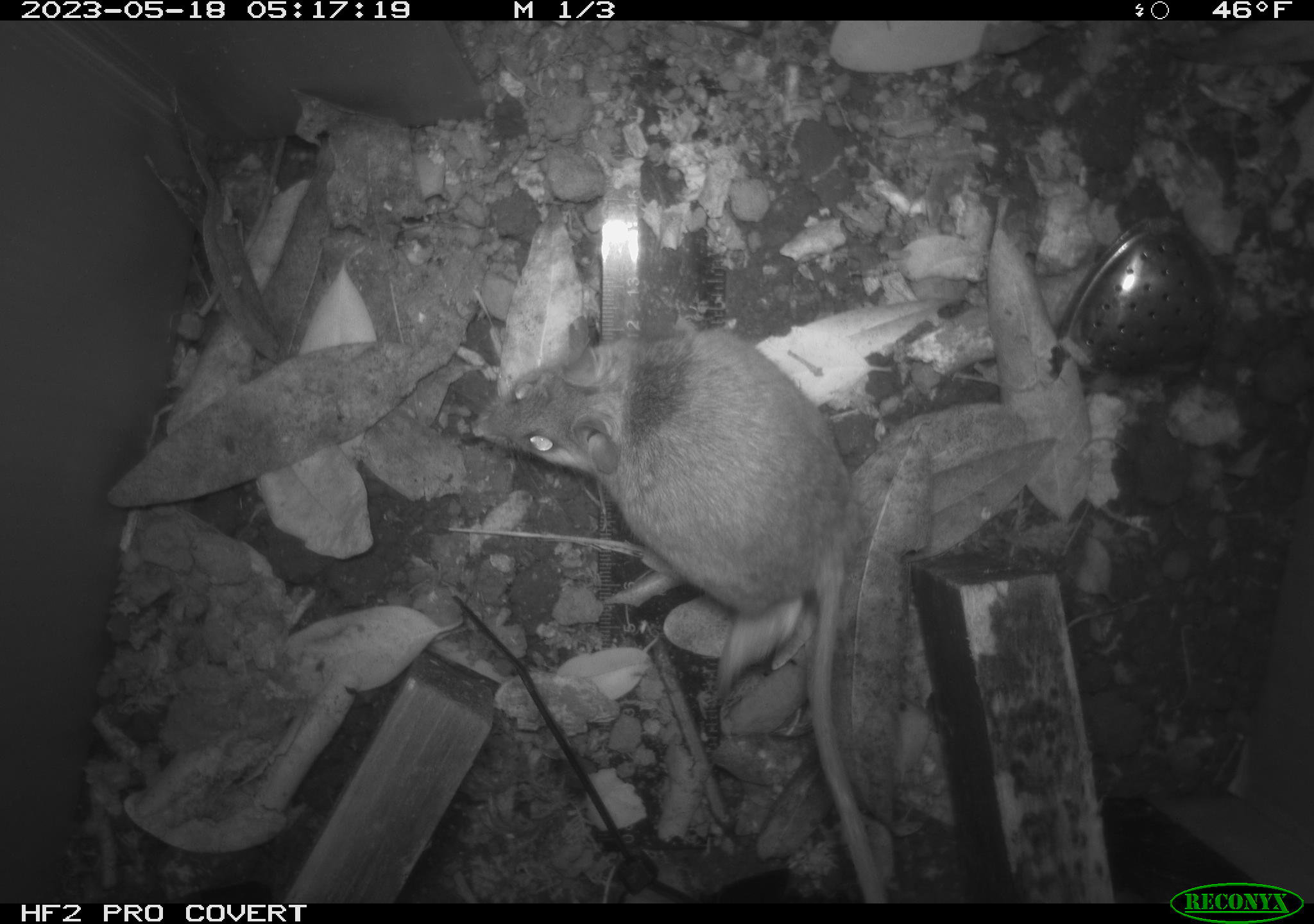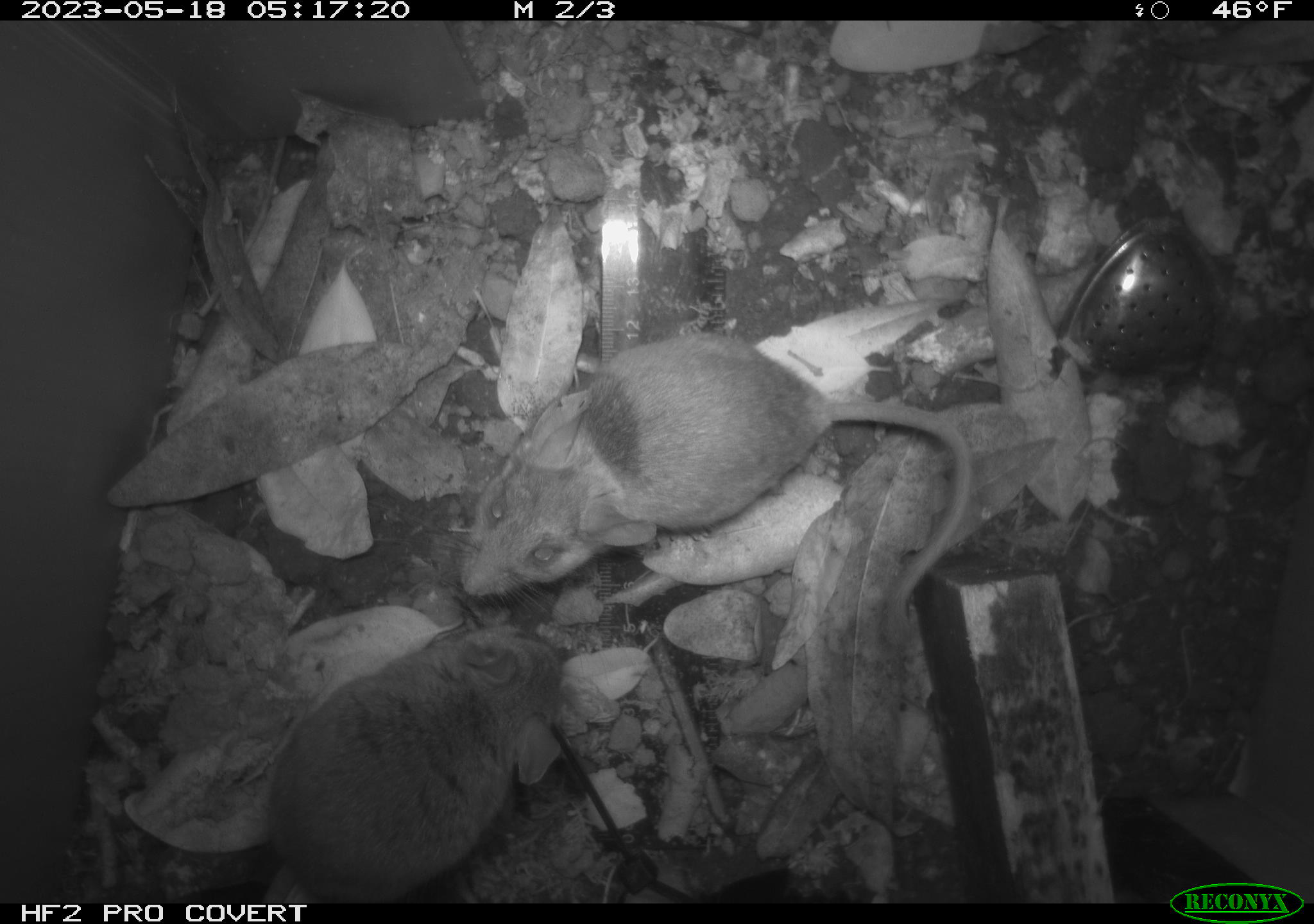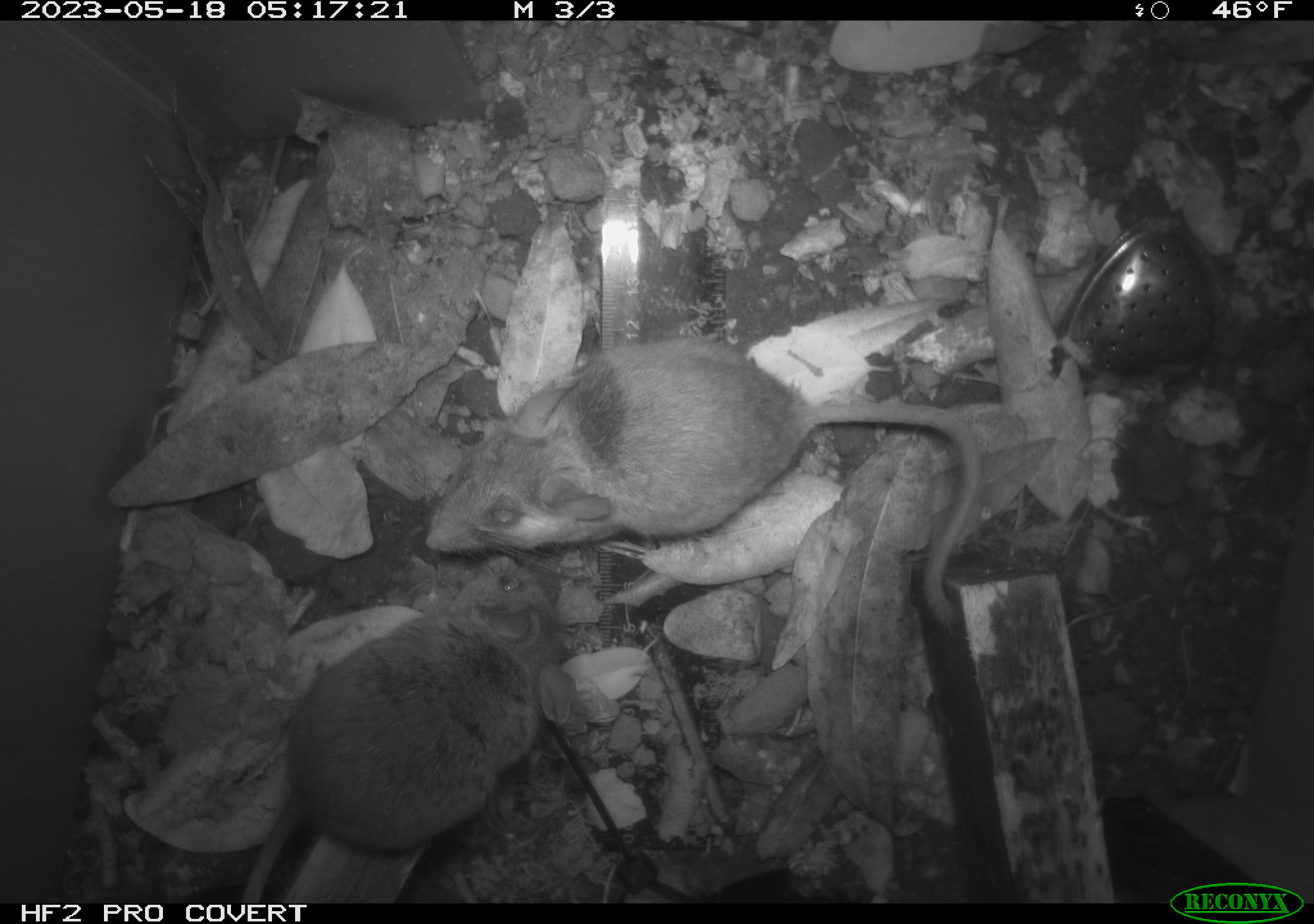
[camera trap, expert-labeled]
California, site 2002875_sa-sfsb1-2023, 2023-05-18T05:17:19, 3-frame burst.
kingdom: Animalia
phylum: Chordata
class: Mammalia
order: Rodentia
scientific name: Rodentia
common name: mouse species